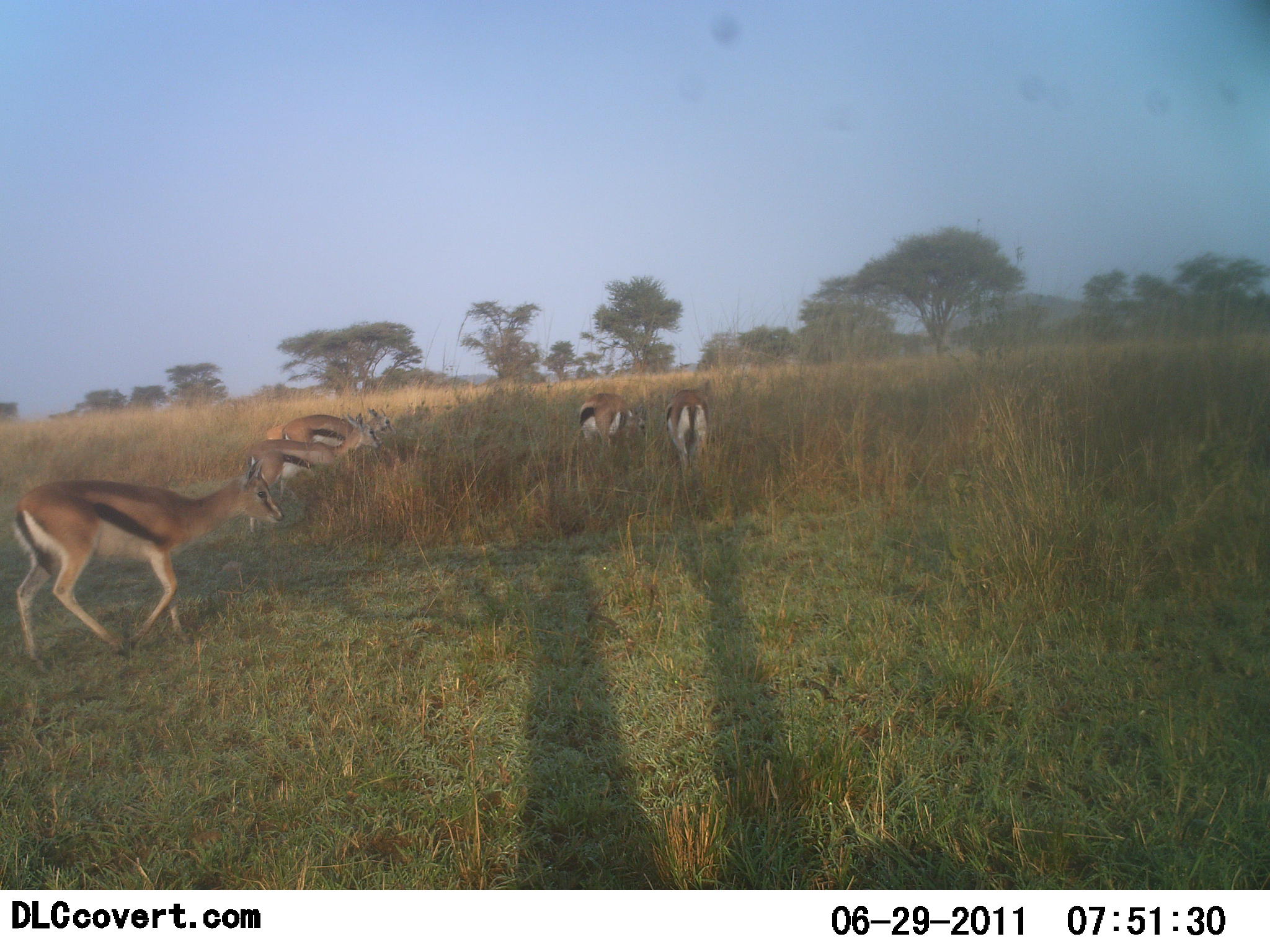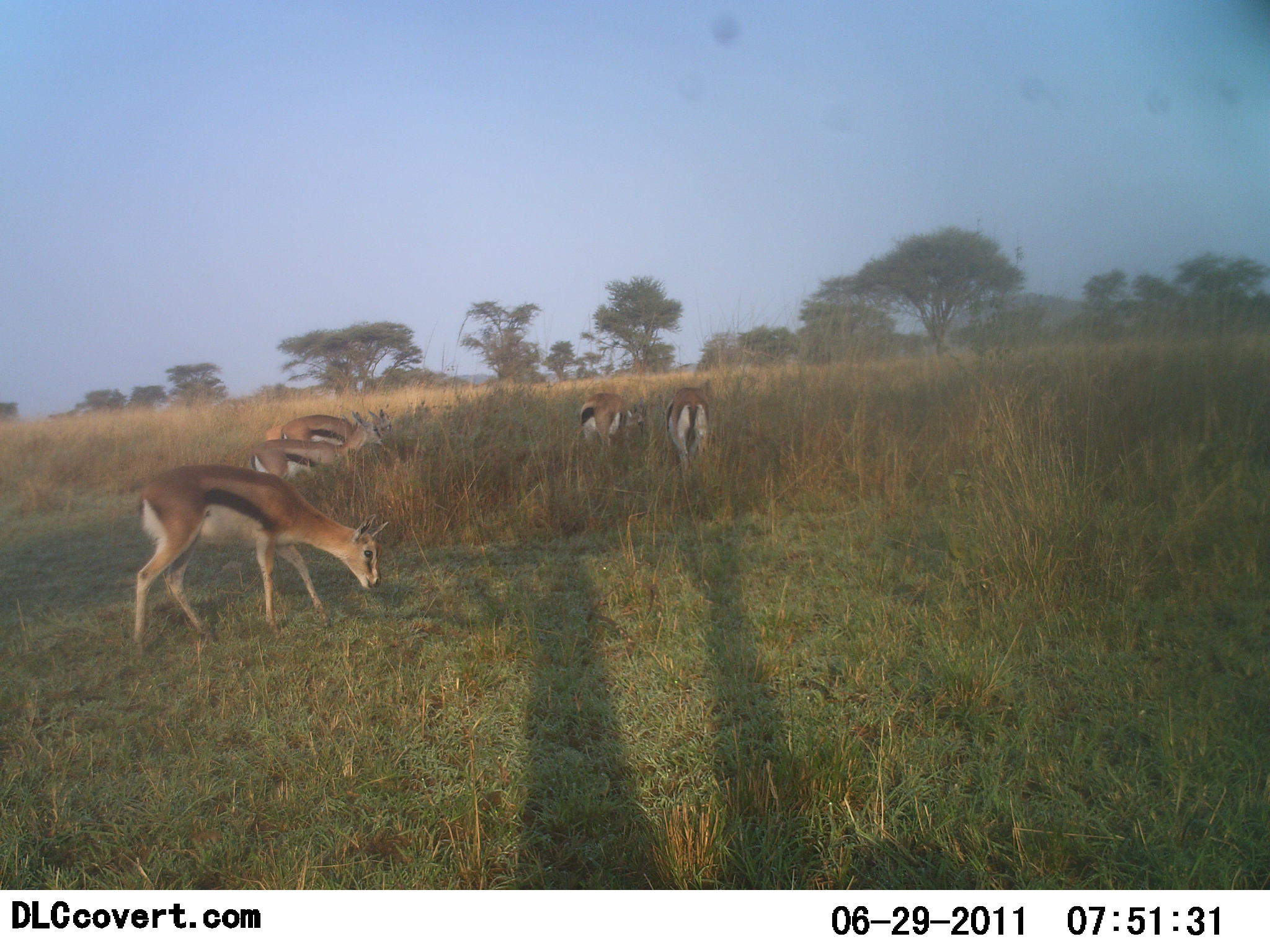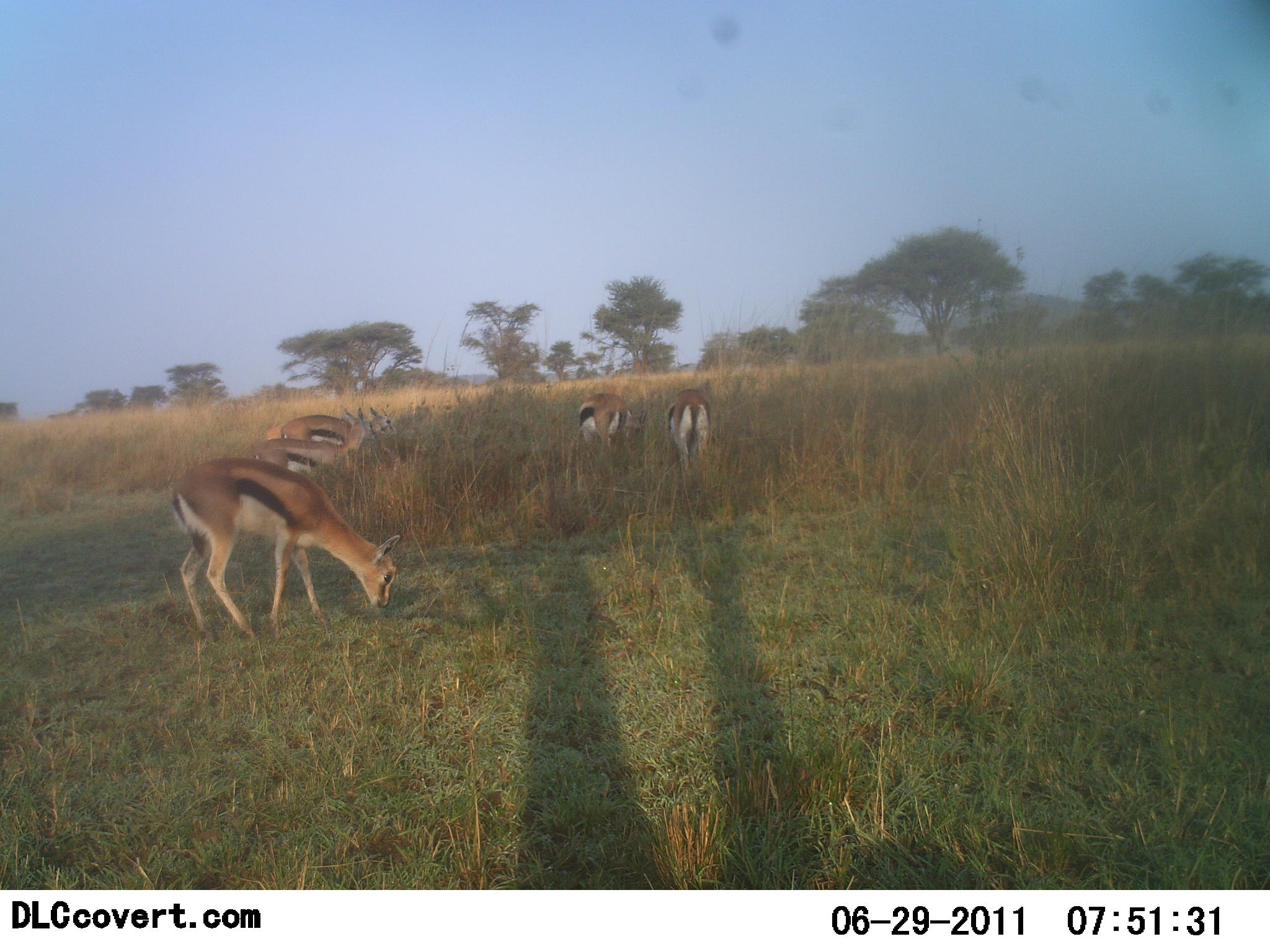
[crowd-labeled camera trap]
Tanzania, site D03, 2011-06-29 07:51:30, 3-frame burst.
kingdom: Animalia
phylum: Chordata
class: Mammalia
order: Artiodactyla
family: Bovidae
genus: Eudorcas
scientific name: Eudorcas thomsonii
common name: thomson's gazelle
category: gazellethomsons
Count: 5.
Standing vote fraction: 38%.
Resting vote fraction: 0%.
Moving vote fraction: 54%.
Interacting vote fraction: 0%.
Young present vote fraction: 8%.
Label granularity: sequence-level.